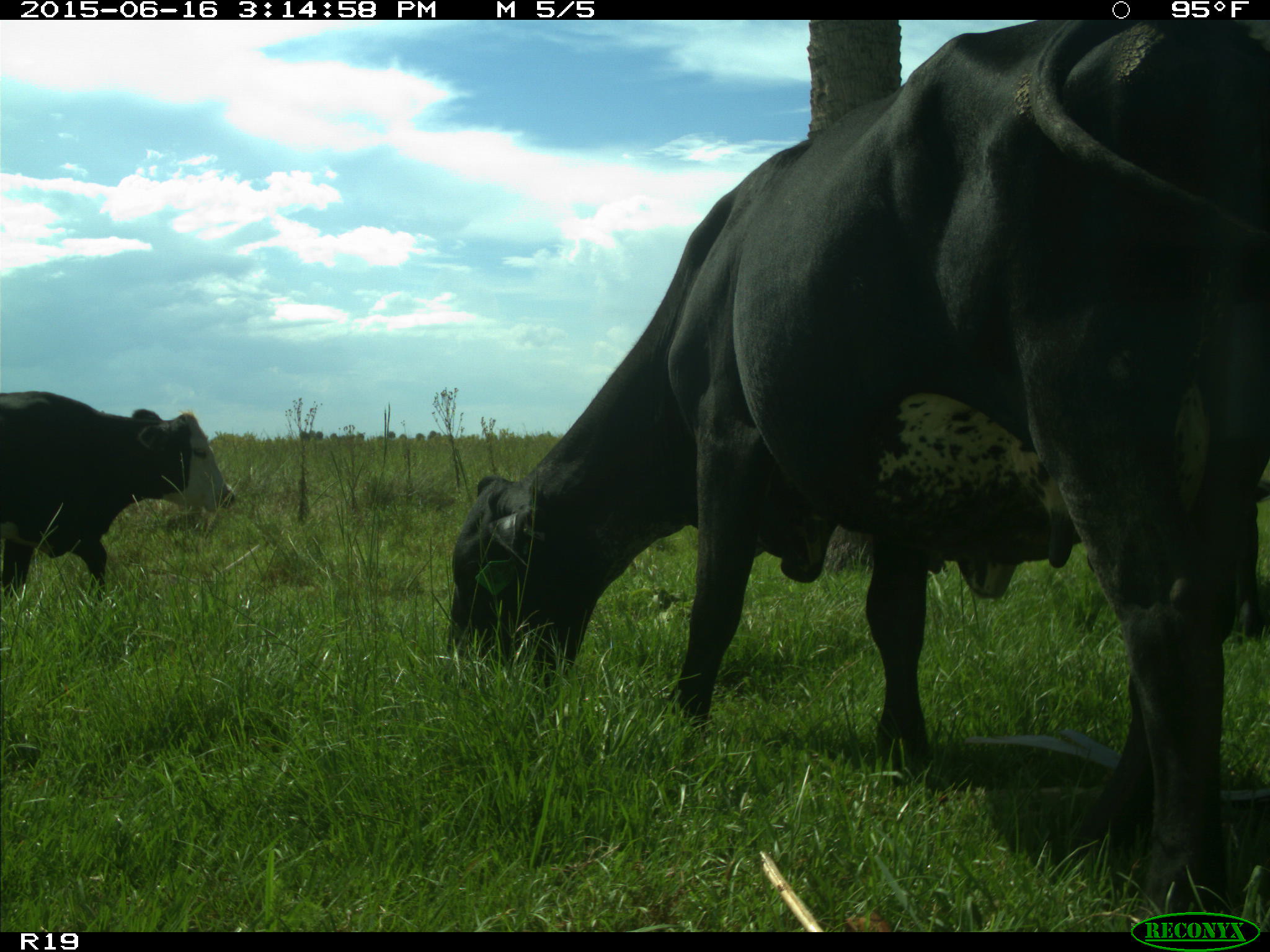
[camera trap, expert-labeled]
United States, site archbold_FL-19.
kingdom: Animalia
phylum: Chordata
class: Mammalia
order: Artiodactyla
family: Bovidae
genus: Bos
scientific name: Bos taurus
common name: domestic cow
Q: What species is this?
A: Bos taurus (domestic cow).